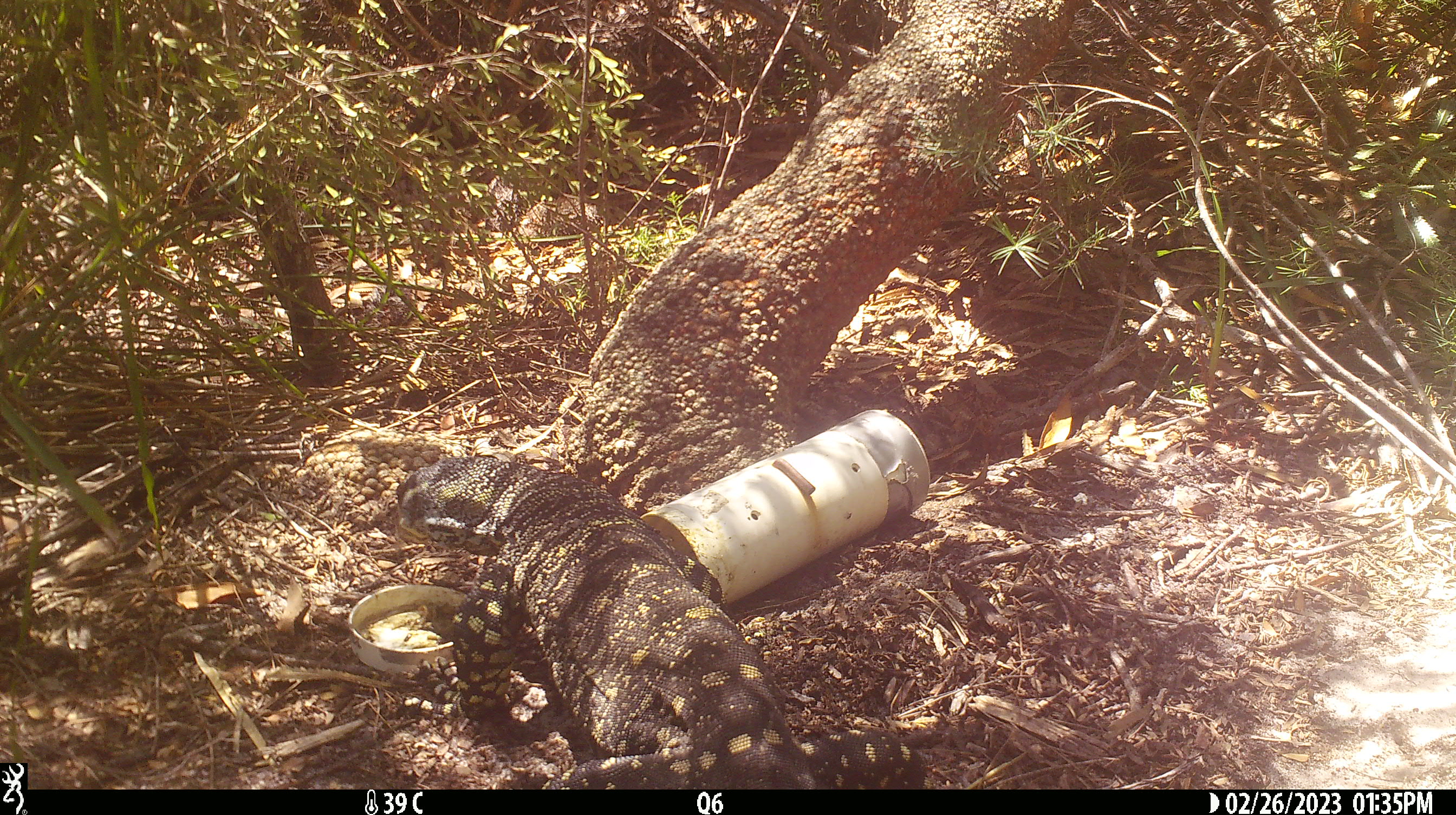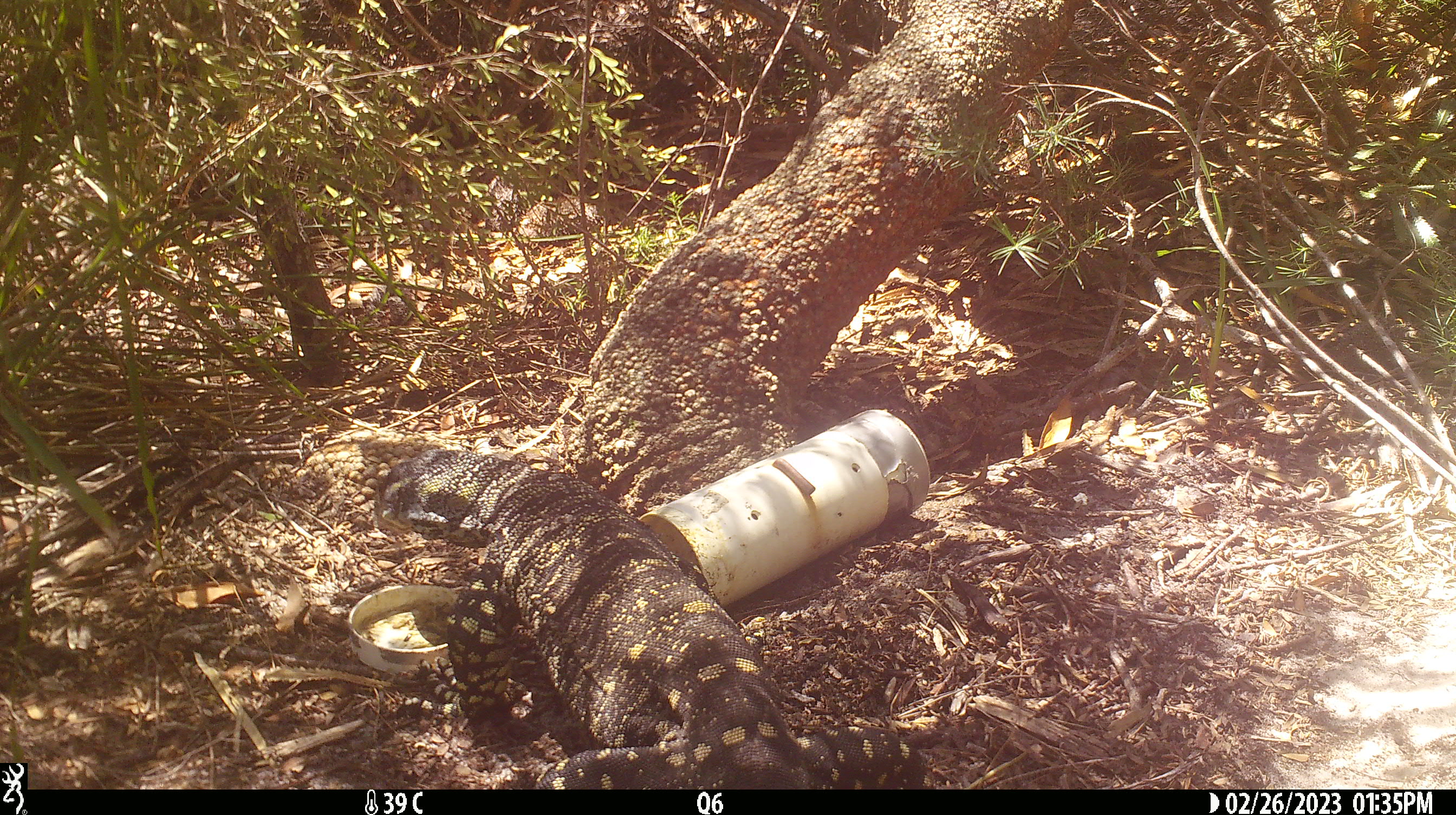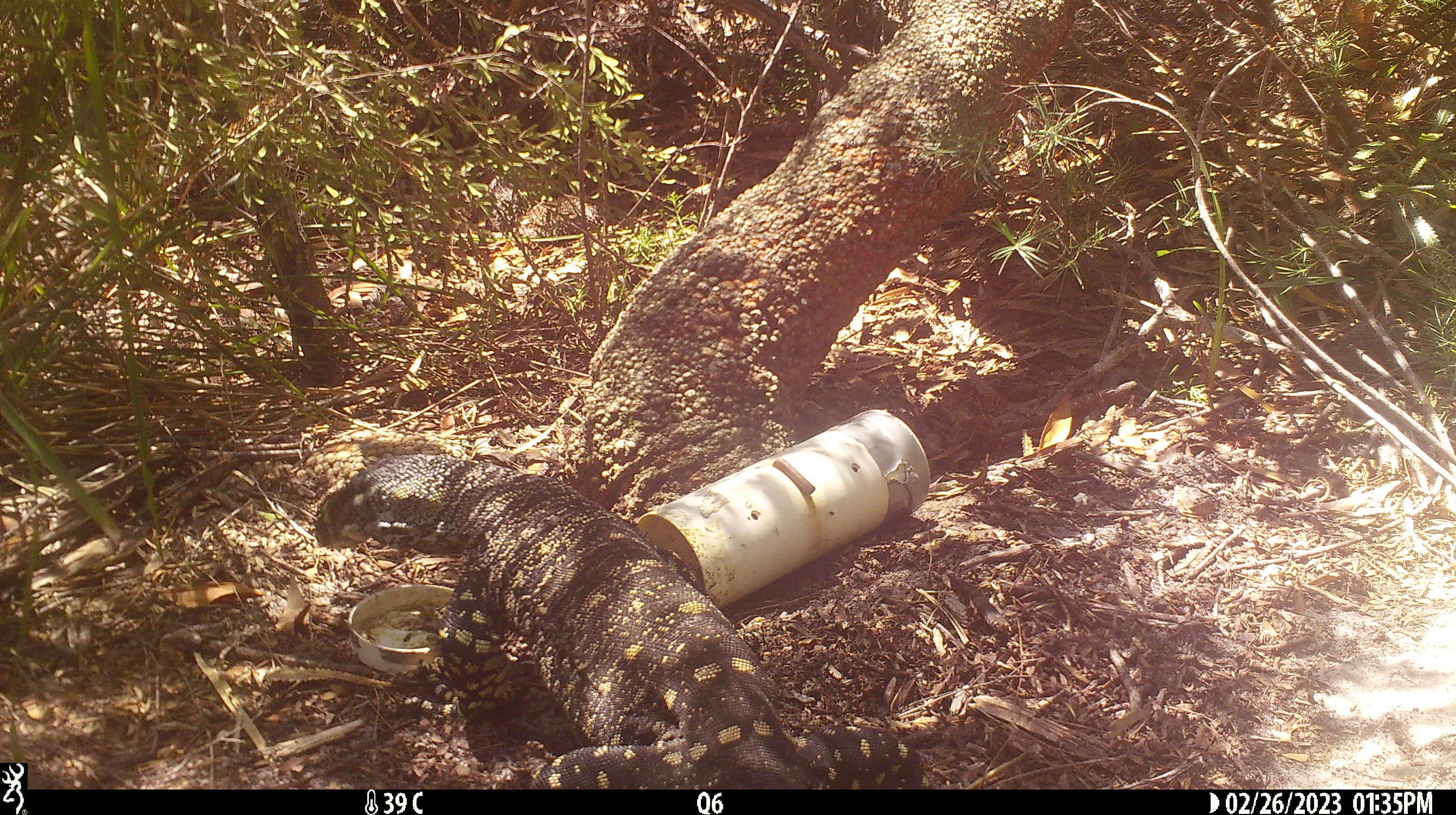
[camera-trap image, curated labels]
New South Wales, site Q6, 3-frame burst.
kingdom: Animalia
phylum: Chordata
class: Reptilia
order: Squamata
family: Varanidae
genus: Varanus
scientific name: Varanus varius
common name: lace monitor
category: goanna